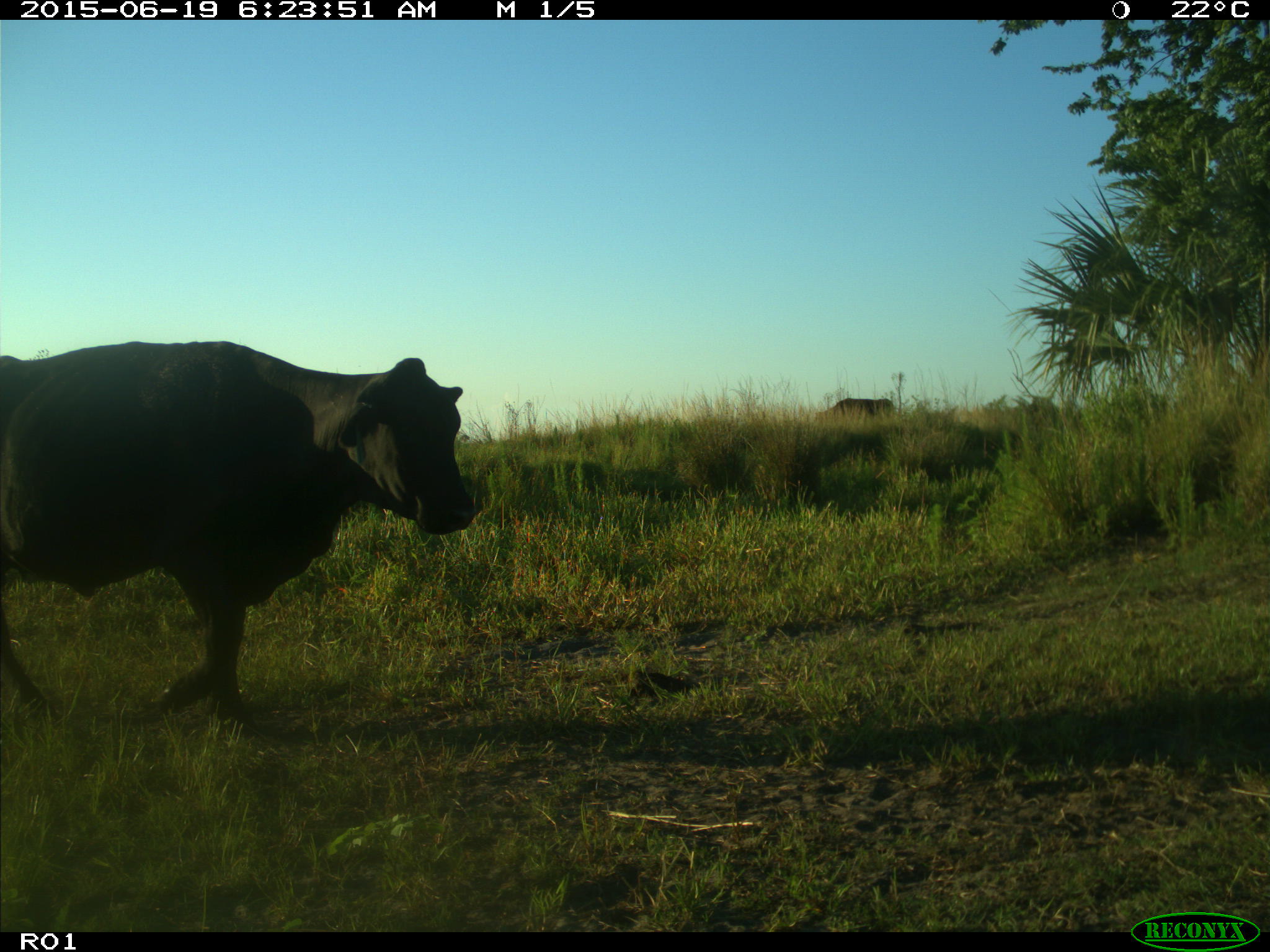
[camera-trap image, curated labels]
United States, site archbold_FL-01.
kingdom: Animalia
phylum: Chordata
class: Mammalia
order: Artiodactyla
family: Bovidae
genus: Bos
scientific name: Bos taurus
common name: domestic cow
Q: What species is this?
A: Bos taurus (domestic cow).